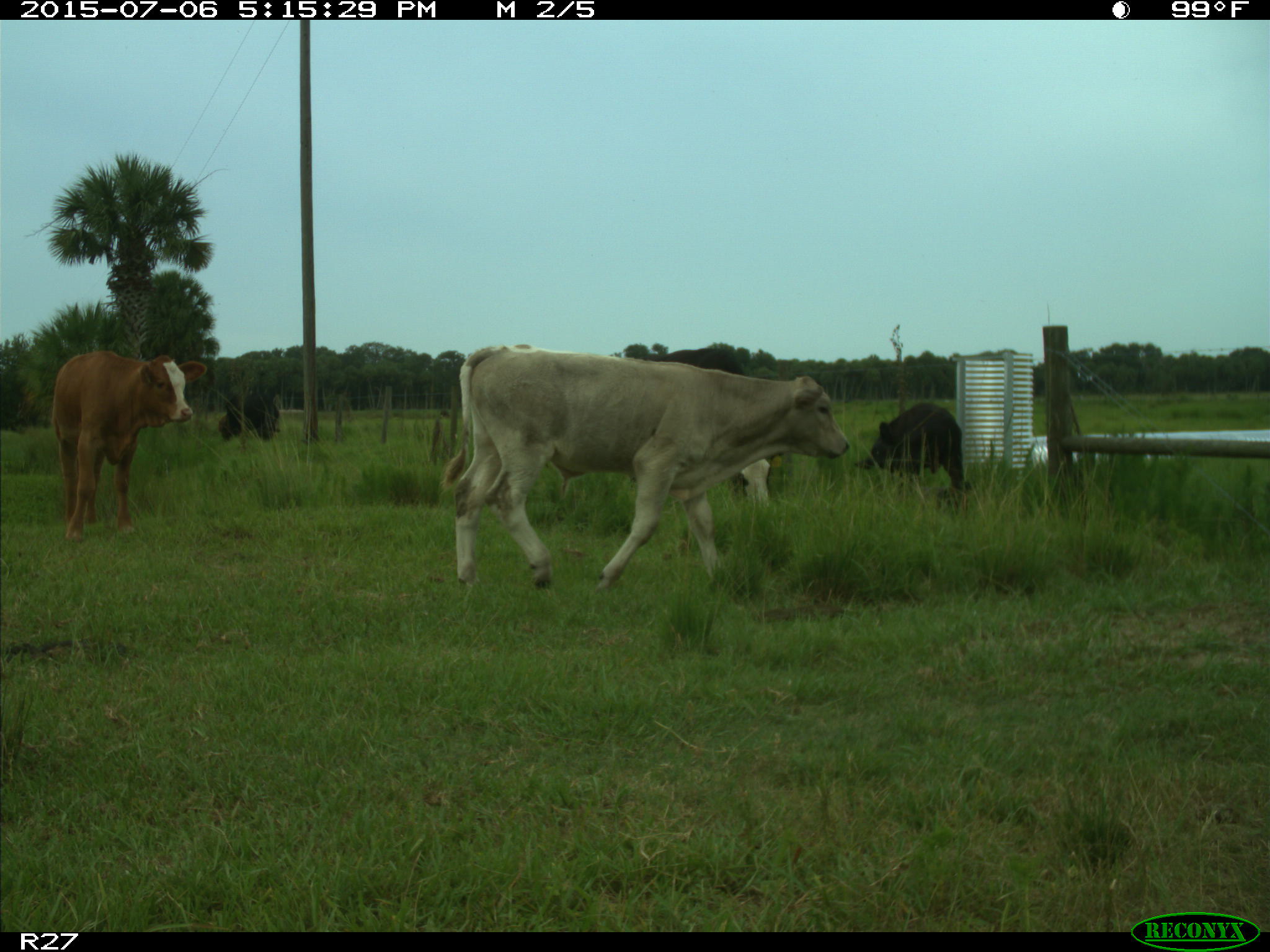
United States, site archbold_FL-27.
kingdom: Animalia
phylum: Chordata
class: Mammalia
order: Artiodactyla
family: Bovidae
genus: Bos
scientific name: Bos taurus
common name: domestic cow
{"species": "Bos taurus (domestic cow)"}